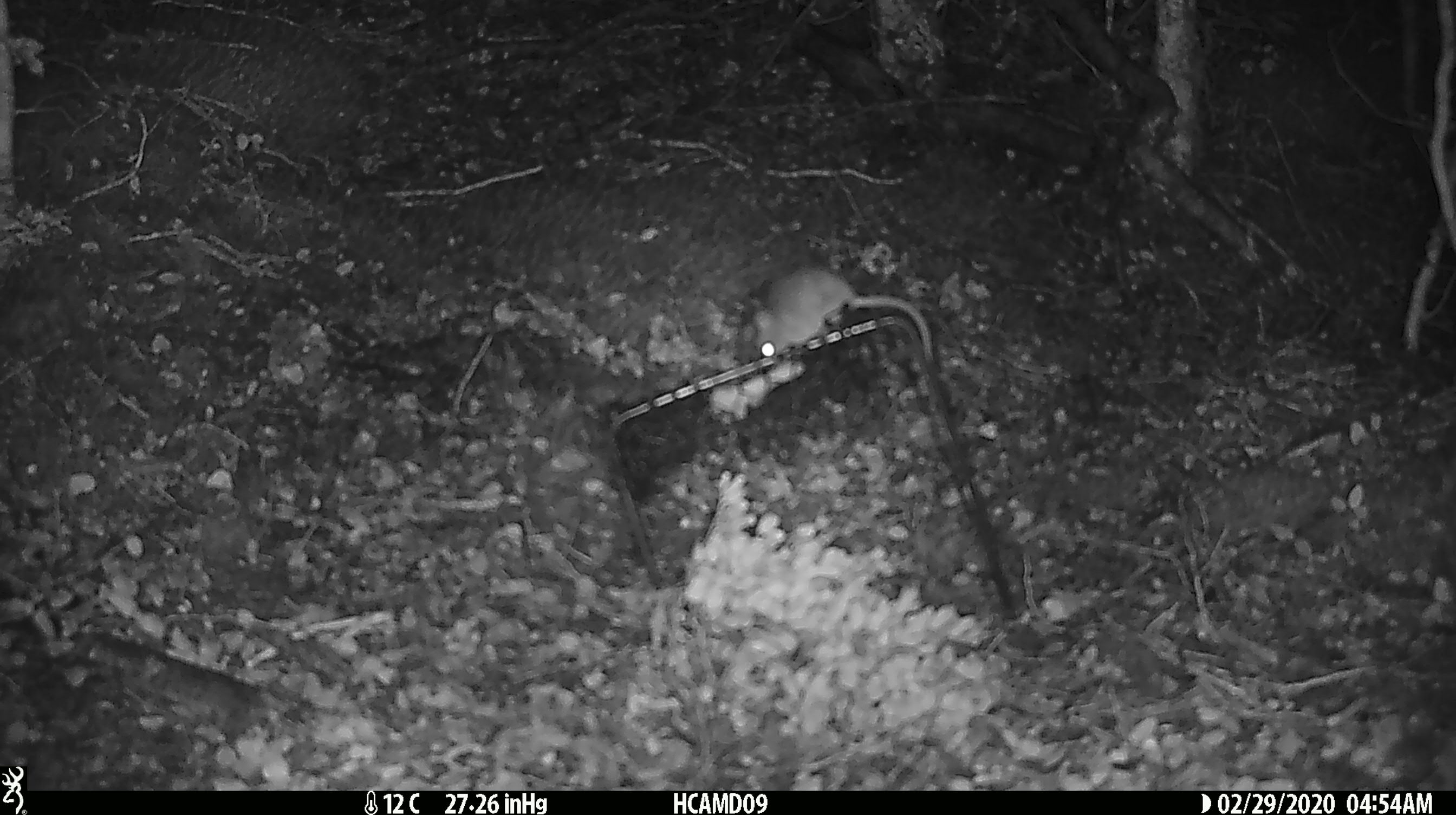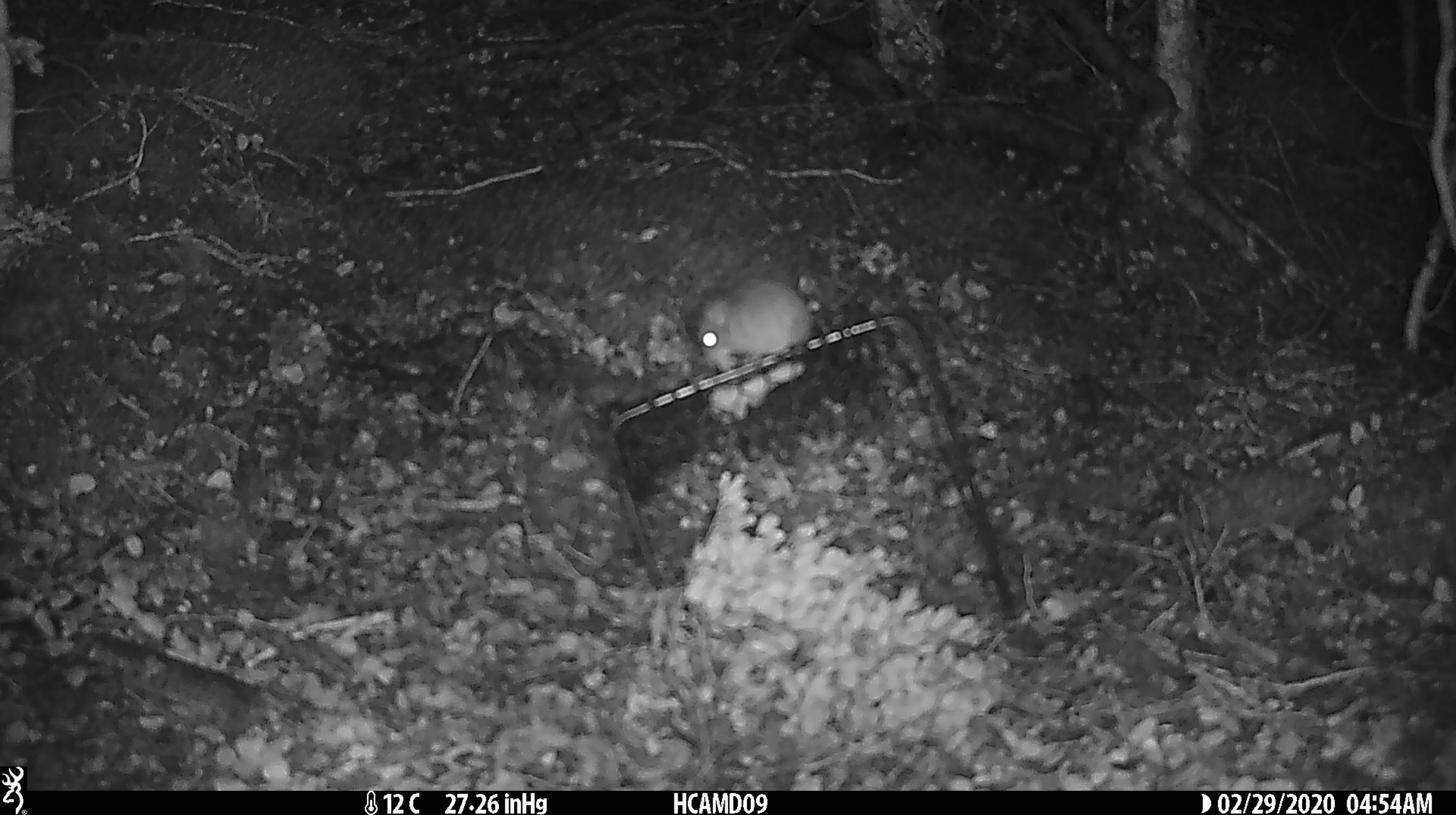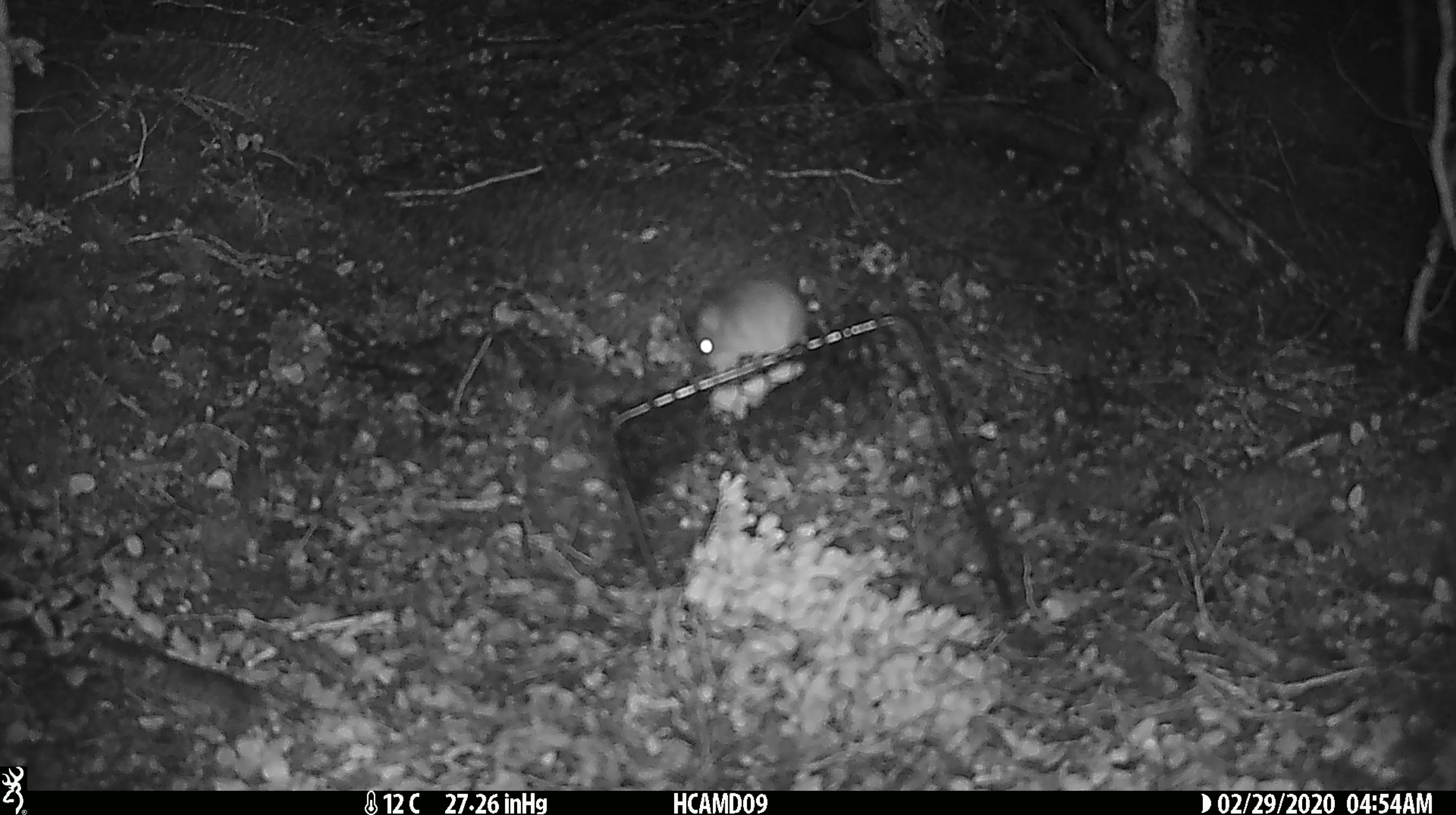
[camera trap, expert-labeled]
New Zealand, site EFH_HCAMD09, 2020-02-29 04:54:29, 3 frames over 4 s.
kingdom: Animalia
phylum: Chordata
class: Mammalia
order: Rodentia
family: Muridae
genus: Mus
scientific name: Mus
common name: mouse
Mouse (Mus).